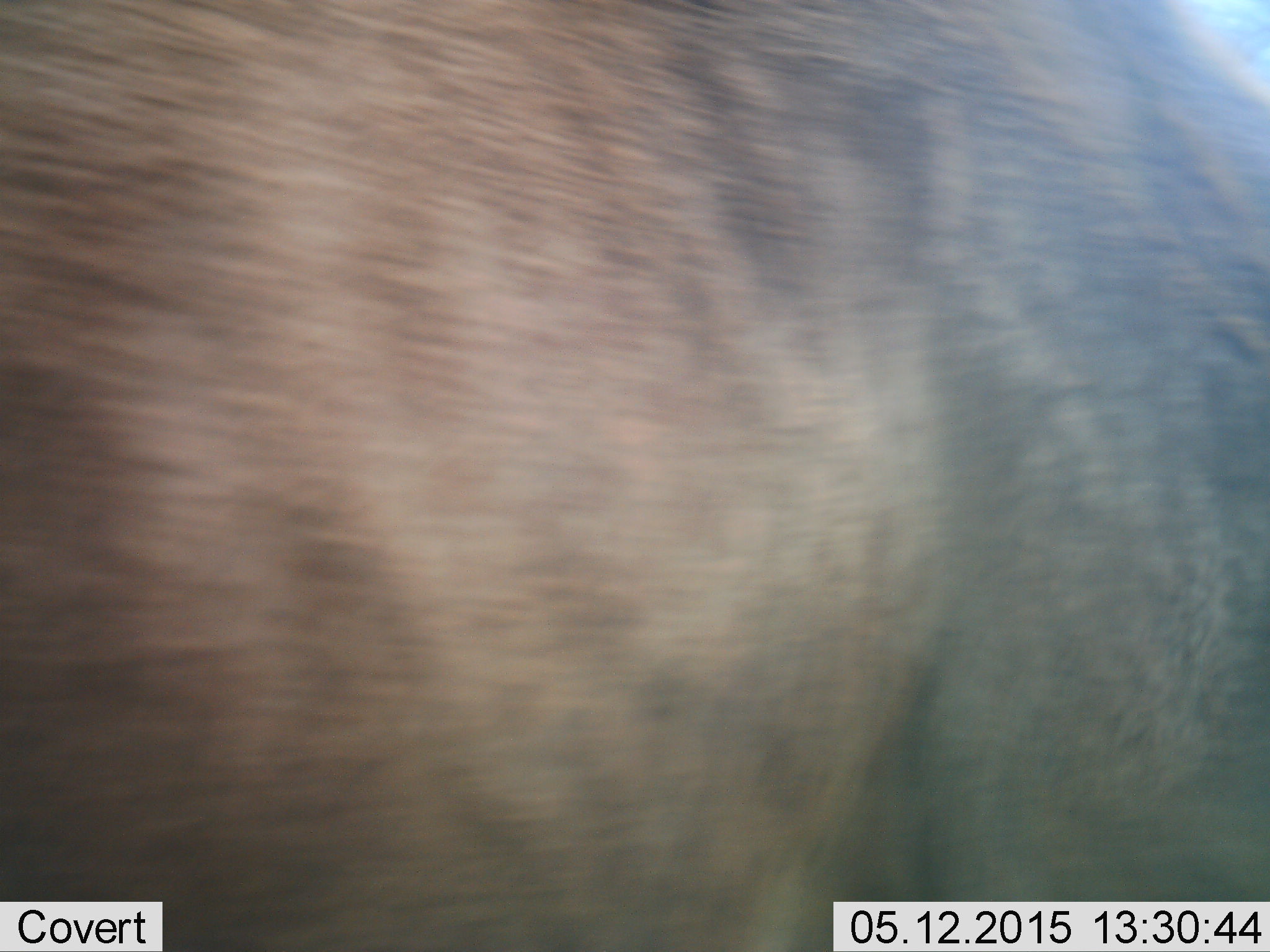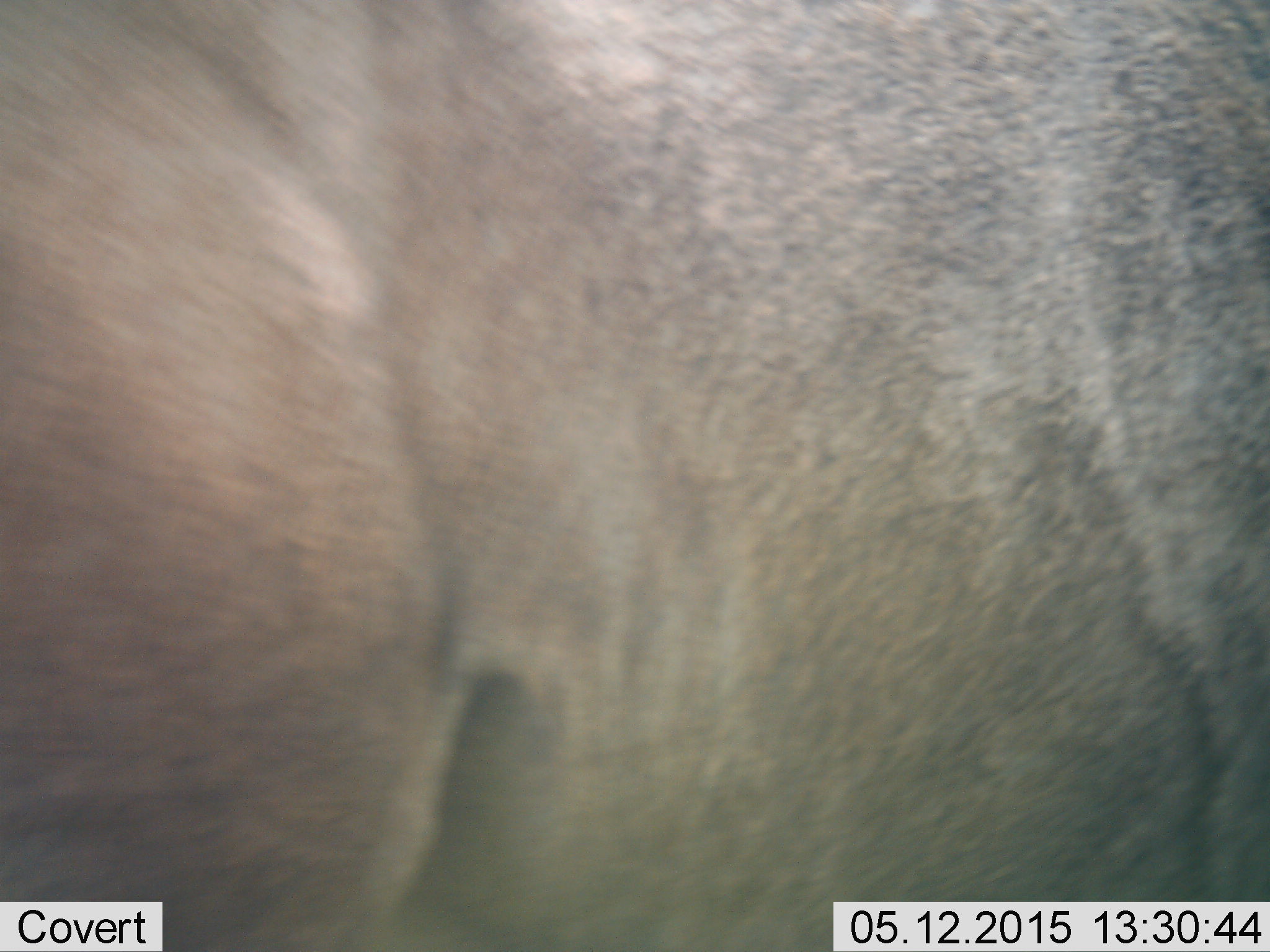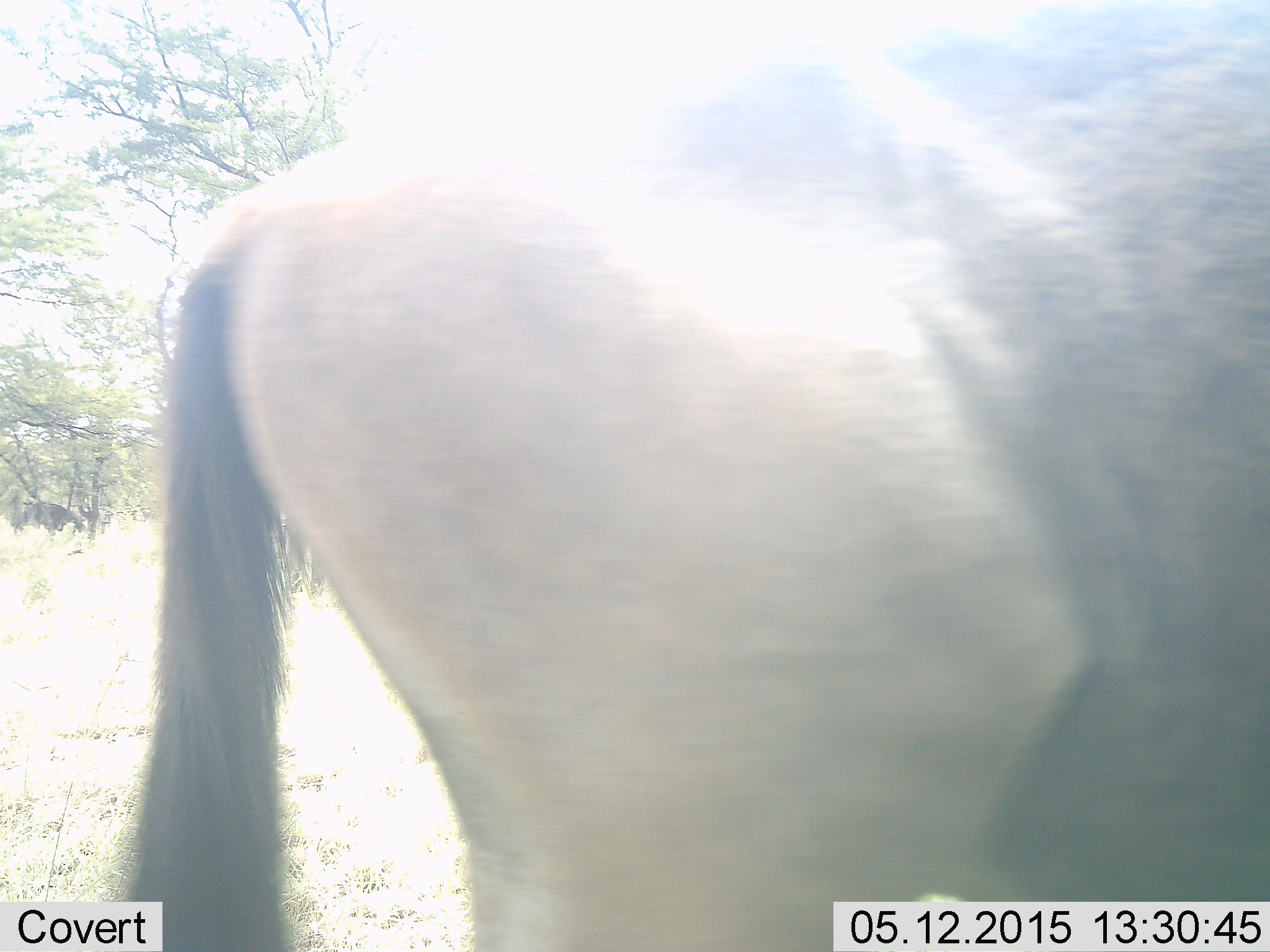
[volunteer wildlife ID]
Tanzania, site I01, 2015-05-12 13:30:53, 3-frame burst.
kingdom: Animalia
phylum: Chordata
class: Mammalia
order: Artiodactyla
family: Bovidae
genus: Connochaetes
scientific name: Connochaetes taurinus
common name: blue wildebeest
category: wildebeest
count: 1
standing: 40%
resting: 0%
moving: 80%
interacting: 0%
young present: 0%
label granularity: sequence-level